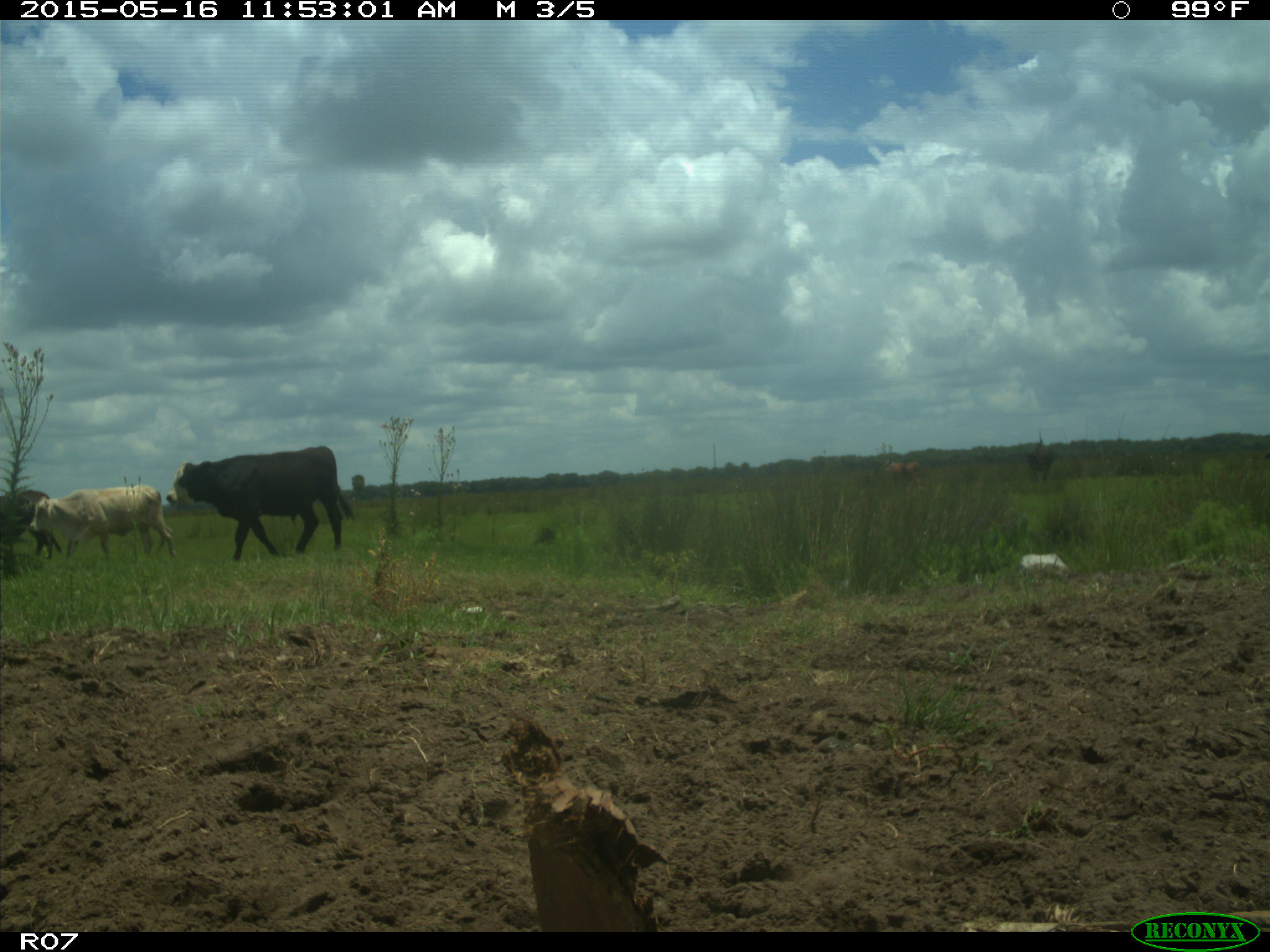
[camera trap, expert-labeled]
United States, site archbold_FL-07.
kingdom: Animalia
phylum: Chordata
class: Mammalia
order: Artiodactyla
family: Bovidae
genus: Bos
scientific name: Bos taurus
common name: domestic cow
Bos taurus (domestic cow).